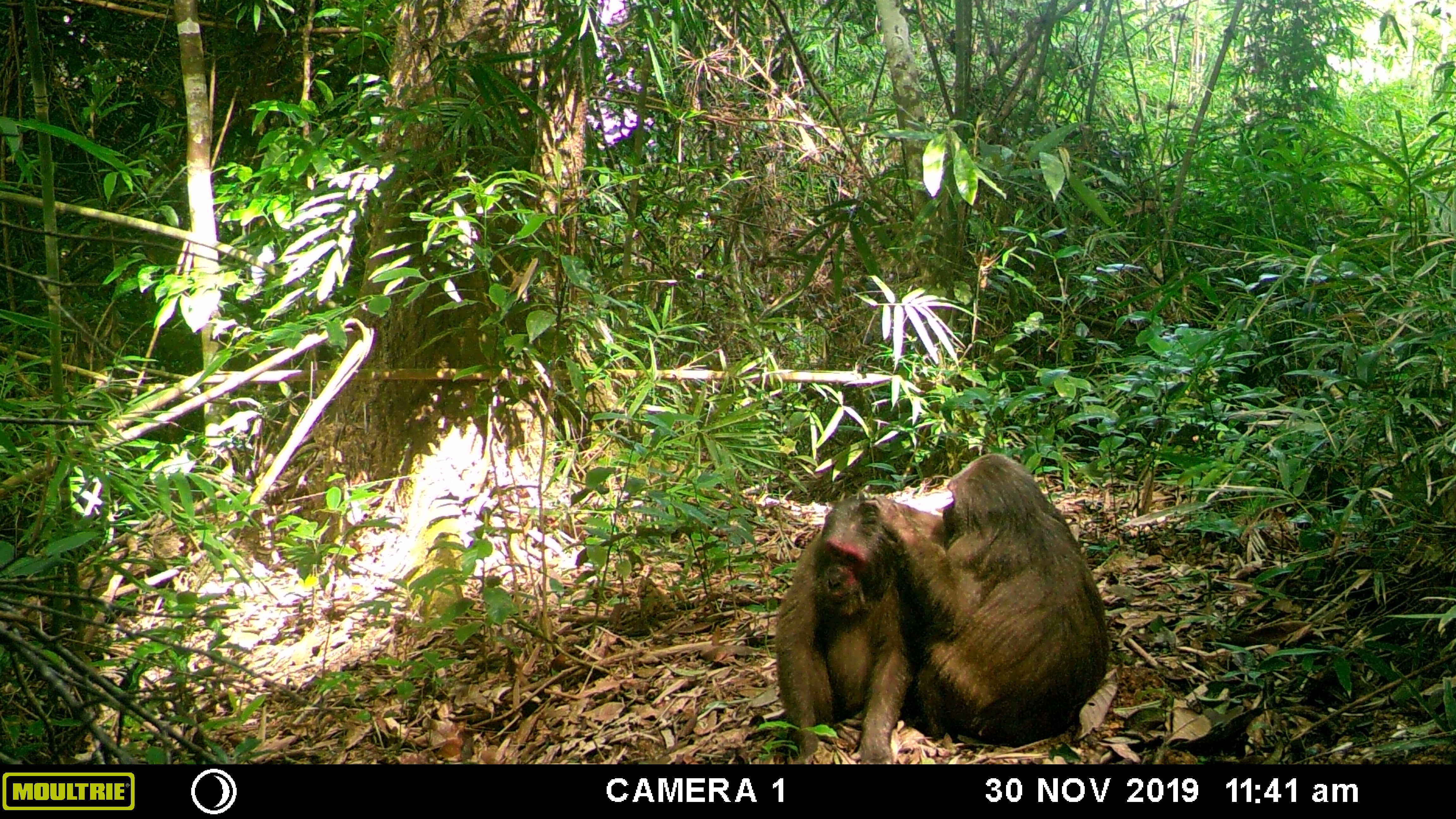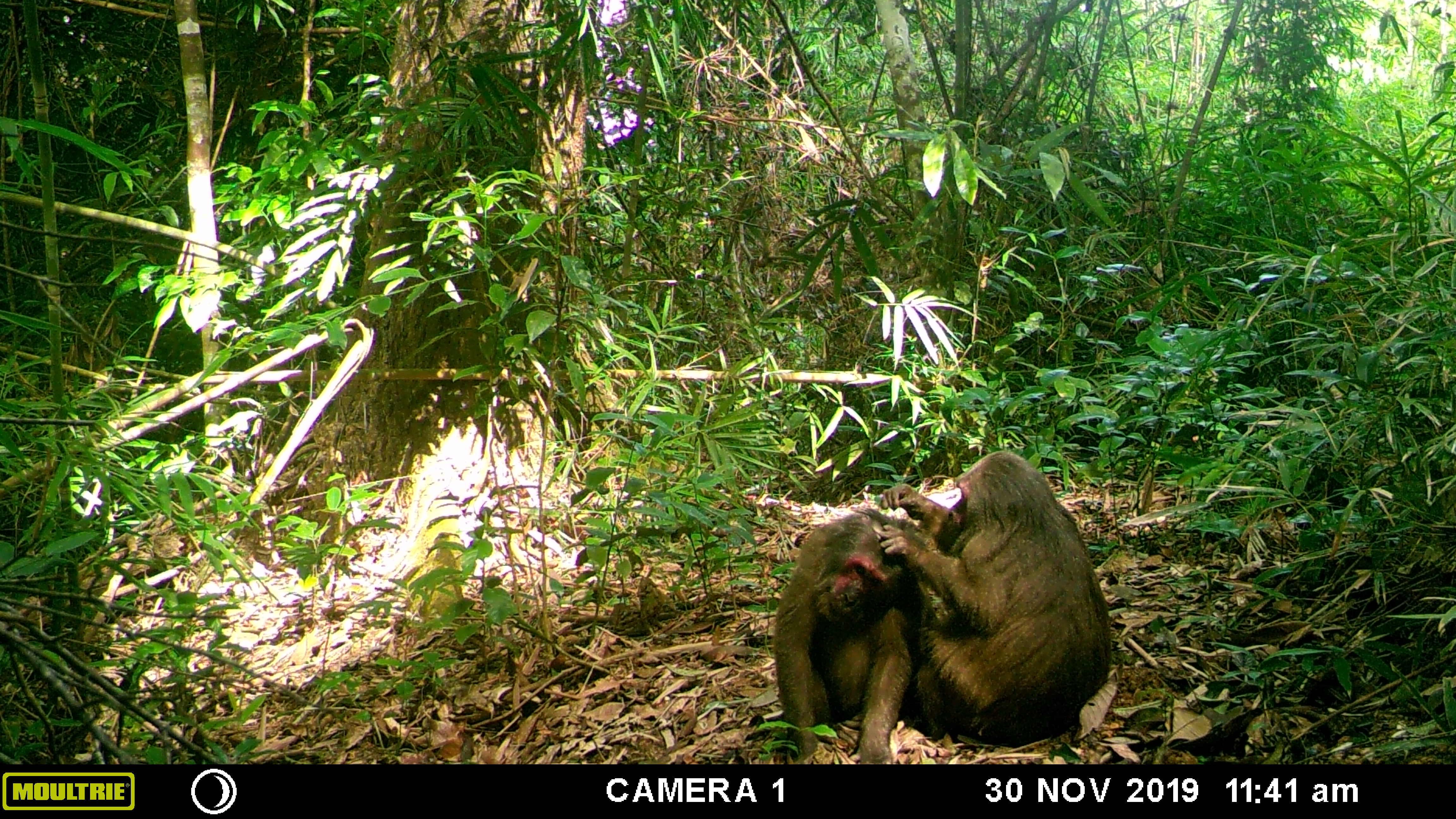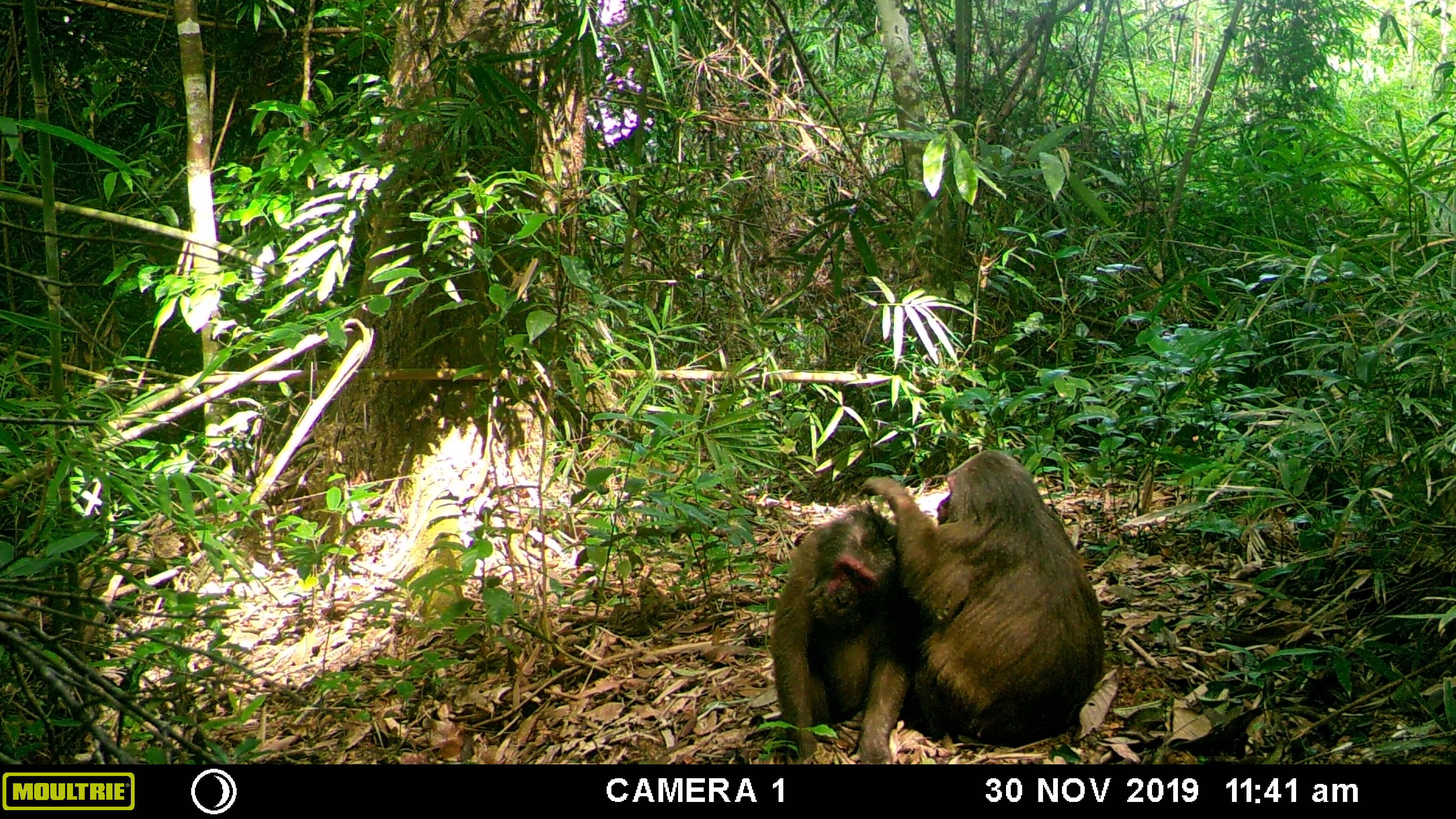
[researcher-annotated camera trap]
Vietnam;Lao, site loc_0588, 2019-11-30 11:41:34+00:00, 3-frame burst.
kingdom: Animalia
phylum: Chordata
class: Mammalia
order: Primates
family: Cercopithecidae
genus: Macaca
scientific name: Macaca arctoides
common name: stump-tailed macaque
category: stump tailed macaque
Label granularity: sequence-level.